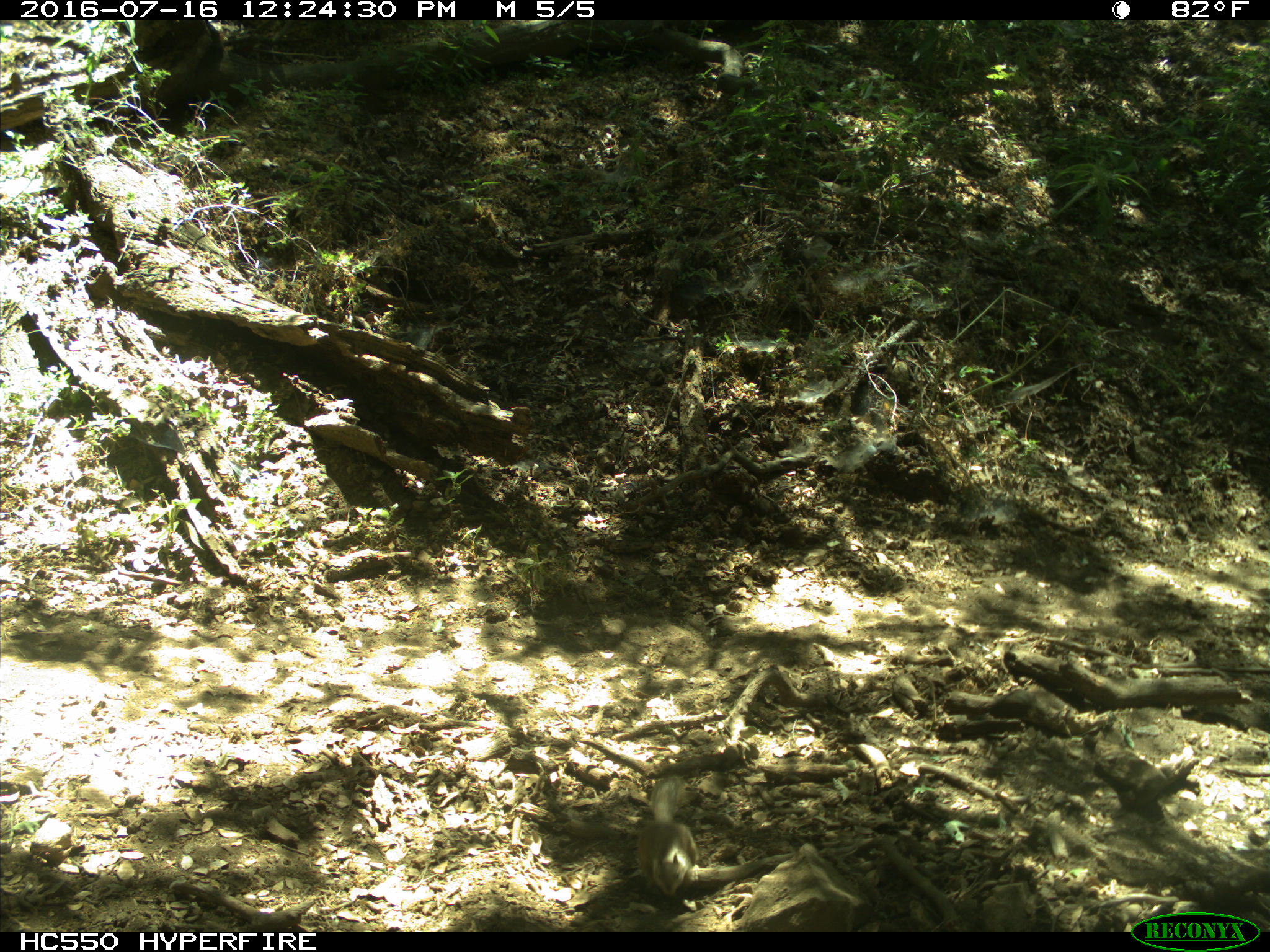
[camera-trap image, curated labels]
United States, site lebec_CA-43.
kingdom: Animalia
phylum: Chordata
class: Mammalia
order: Rodentia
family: Sciuridae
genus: Otospermophilus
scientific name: Otospermophilus beecheyi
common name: california ground squirrel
Otospermophilus beecheyi (california ground squirrel).